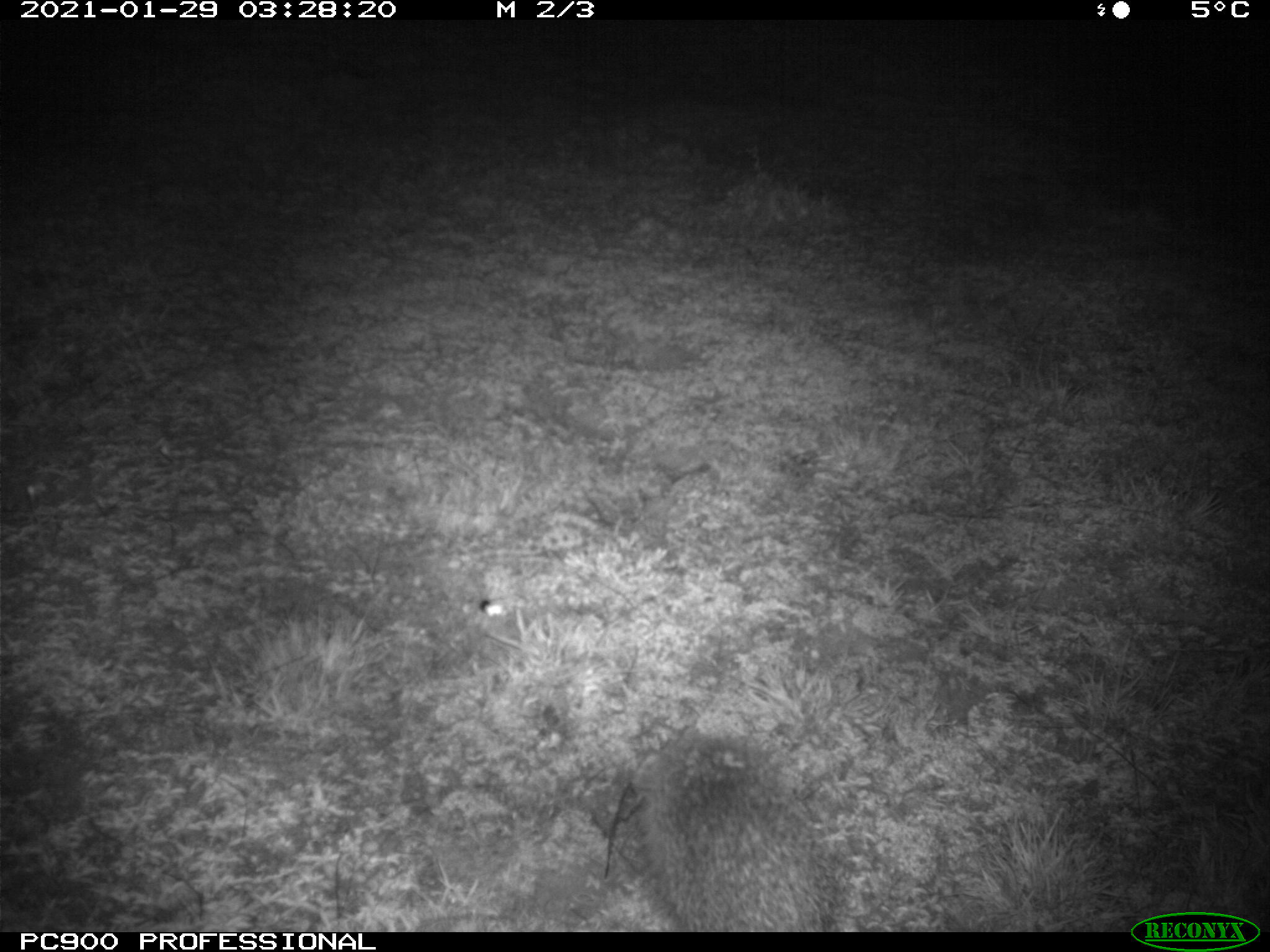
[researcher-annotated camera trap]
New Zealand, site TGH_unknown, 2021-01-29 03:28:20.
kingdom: Animalia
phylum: Chordata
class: Mammalia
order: Eulipotyphla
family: Erinaceidae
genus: Erinaceus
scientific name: Erinaceus europaeus europaeus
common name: european hedgehog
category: hedgehog